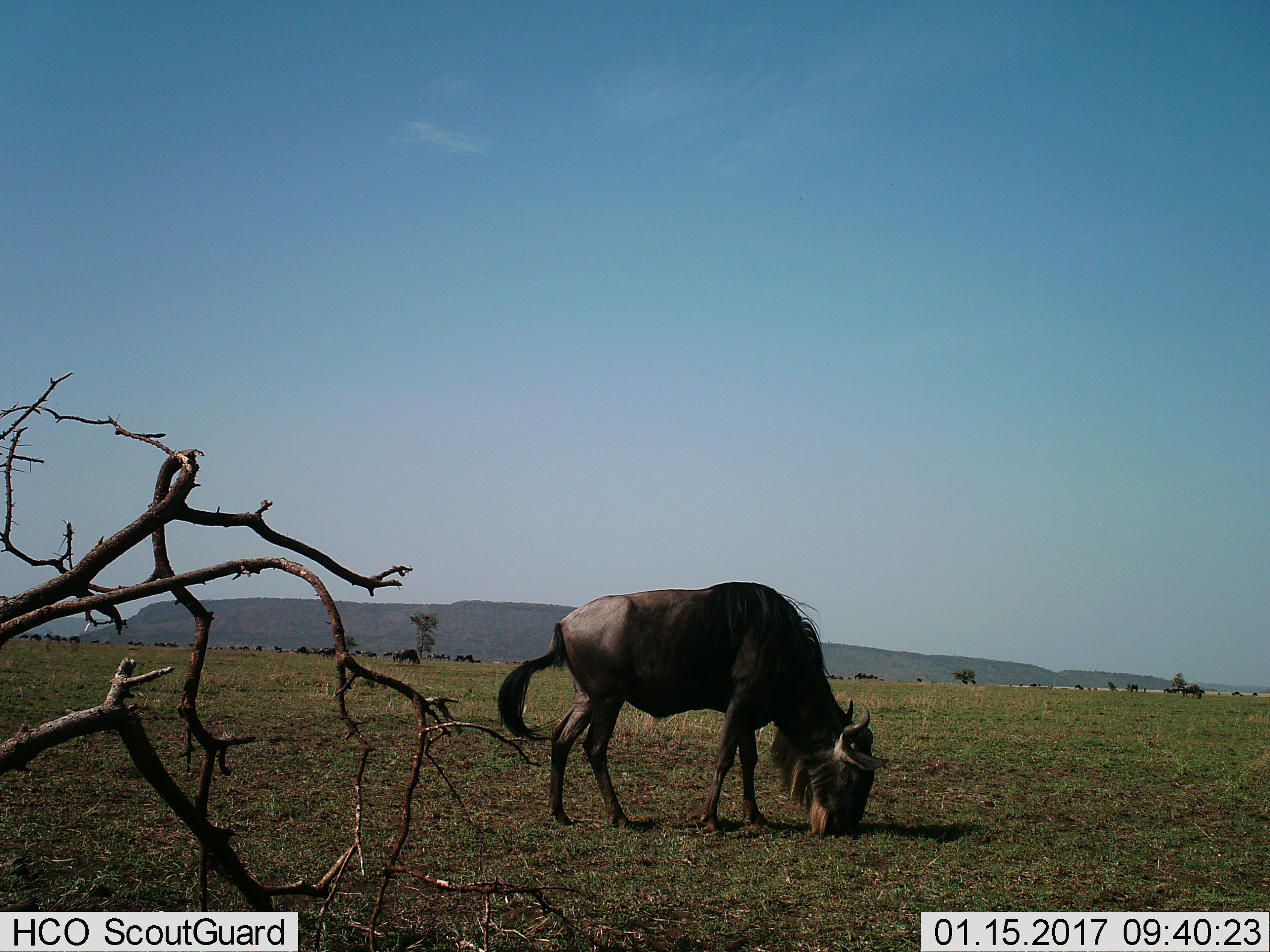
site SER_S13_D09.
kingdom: Animalia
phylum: Chordata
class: Mammalia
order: Artiodactyla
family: Bovidae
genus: Connochaetes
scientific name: Connochaetes taurinus taurinus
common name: blue wildebeest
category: wildebeestblue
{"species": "wildebeestblue (blue wildebeest) (Connochaetes taurinus taurinus)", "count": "1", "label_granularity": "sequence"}